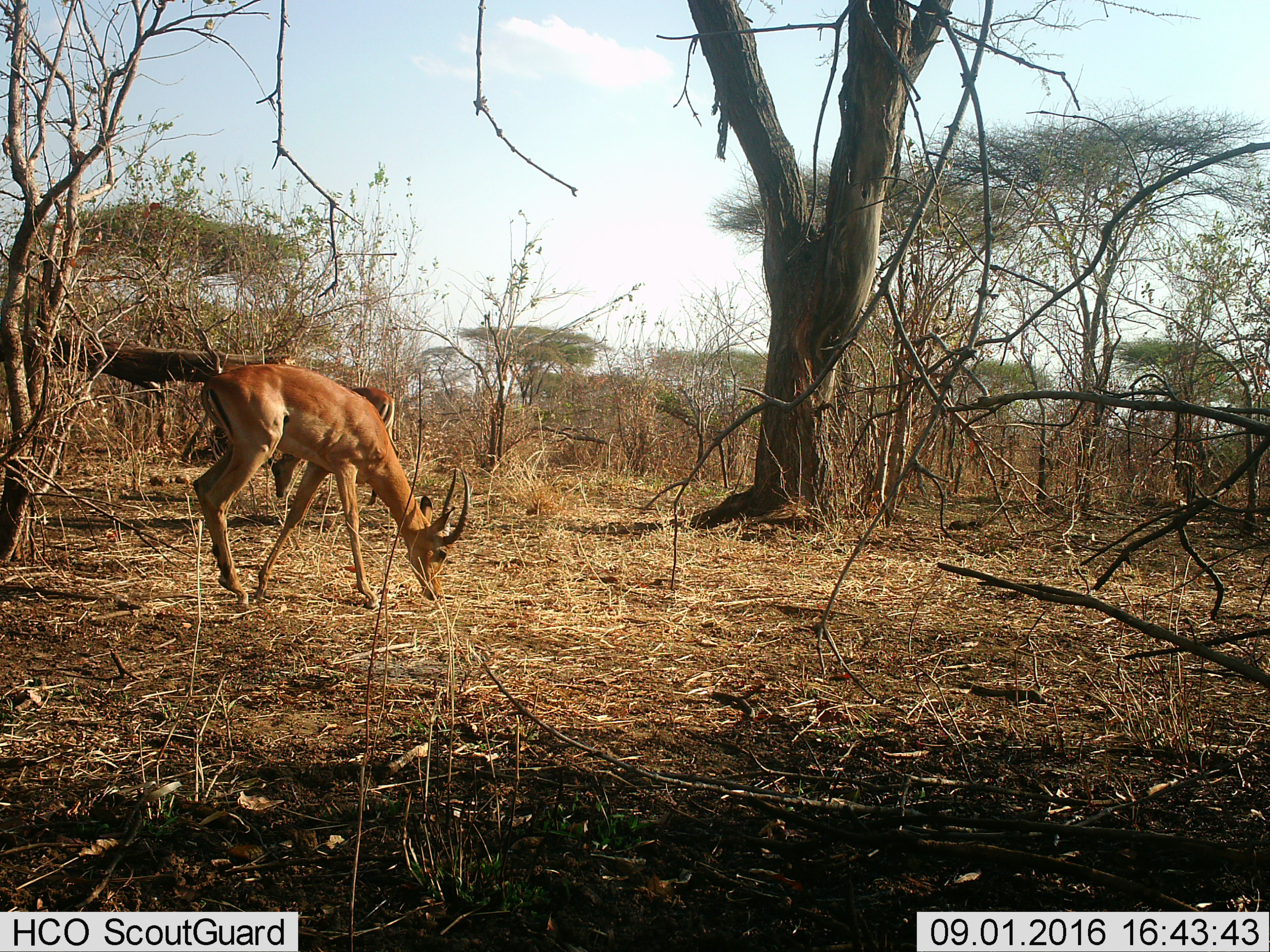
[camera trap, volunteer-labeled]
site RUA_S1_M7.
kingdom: Animalia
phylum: Chordata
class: Mammalia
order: Artiodactyla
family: Bovidae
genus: Aepyceros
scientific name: Aepyceros melampus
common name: impala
Impala (Aepyceros melampus), count 2. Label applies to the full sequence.